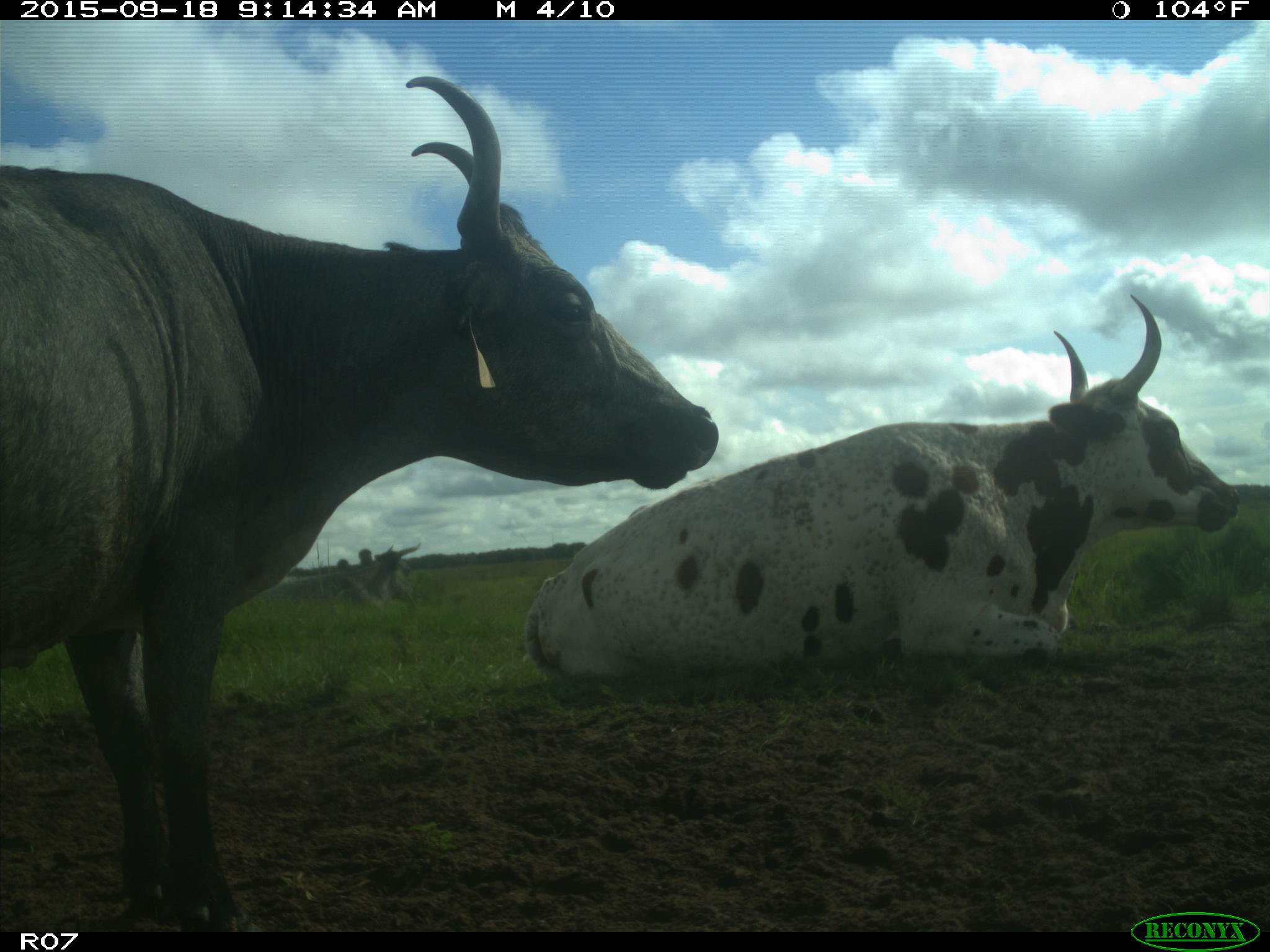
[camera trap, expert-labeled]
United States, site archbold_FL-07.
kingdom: Animalia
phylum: Chordata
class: Mammalia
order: Artiodactyla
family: Bovidae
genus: Bos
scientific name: Bos taurus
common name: domestic cow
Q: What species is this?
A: Bos taurus (domestic cow).